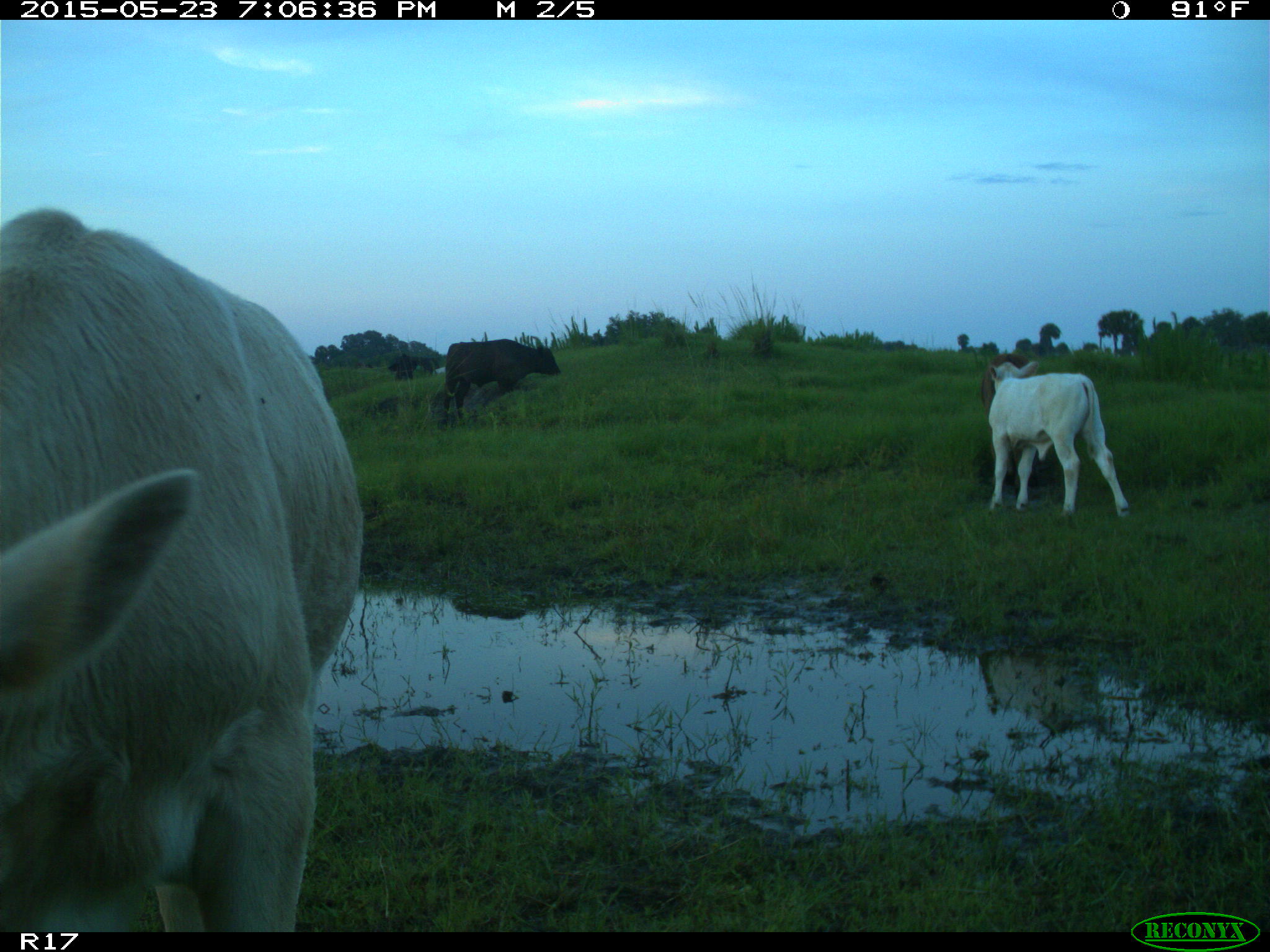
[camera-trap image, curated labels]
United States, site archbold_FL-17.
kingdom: Animalia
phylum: Chordata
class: Mammalia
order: Artiodactyla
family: Bovidae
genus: Bos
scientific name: Bos taurus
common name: domestic cow